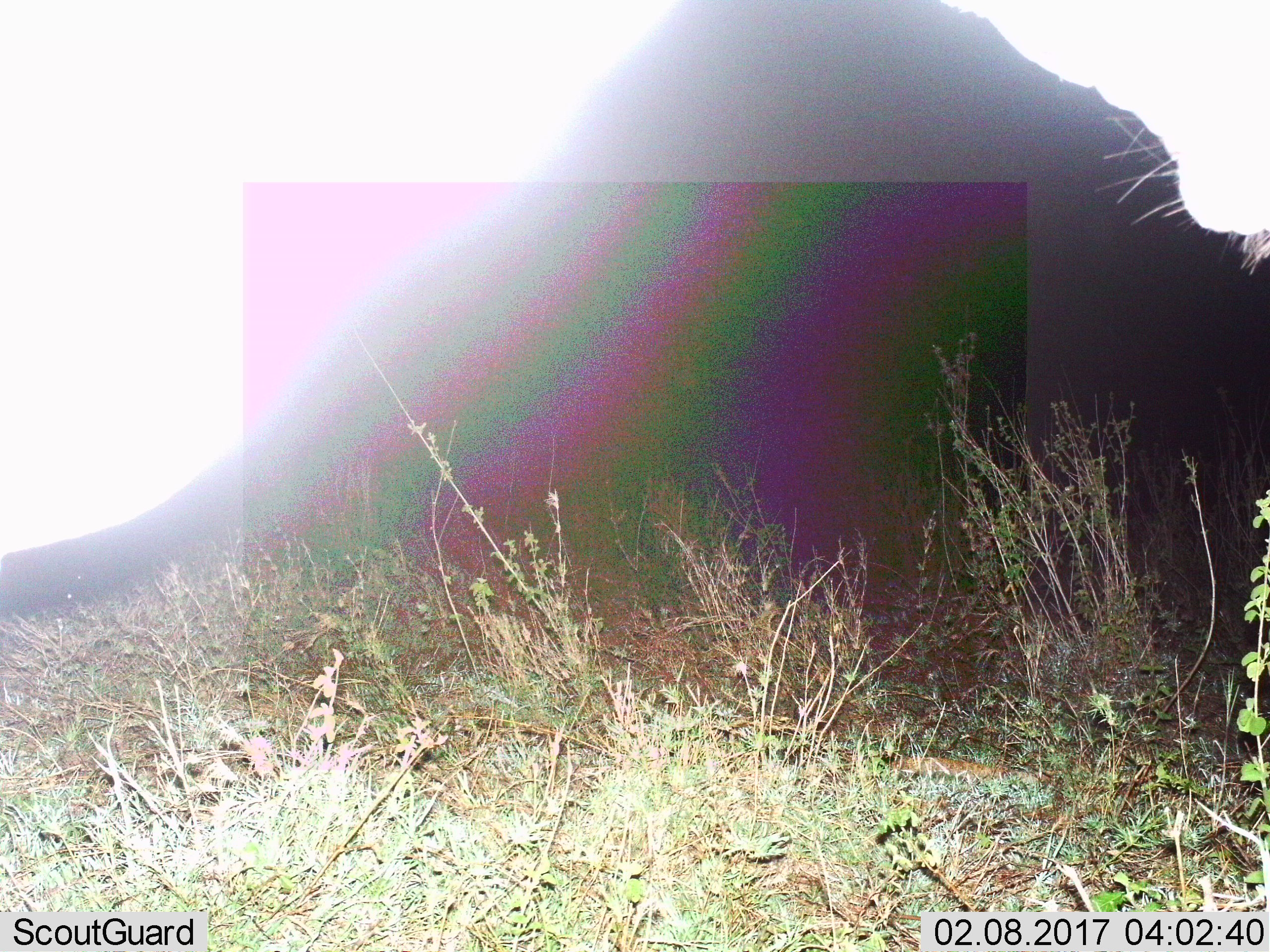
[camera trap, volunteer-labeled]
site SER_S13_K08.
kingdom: Animalia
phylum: Chordata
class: Mammalia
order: Artiodactyla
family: Bovidae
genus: Connochaetes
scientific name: Connochaetes taurinus taurinus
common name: blue wildebeest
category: wildebeestblue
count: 1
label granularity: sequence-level